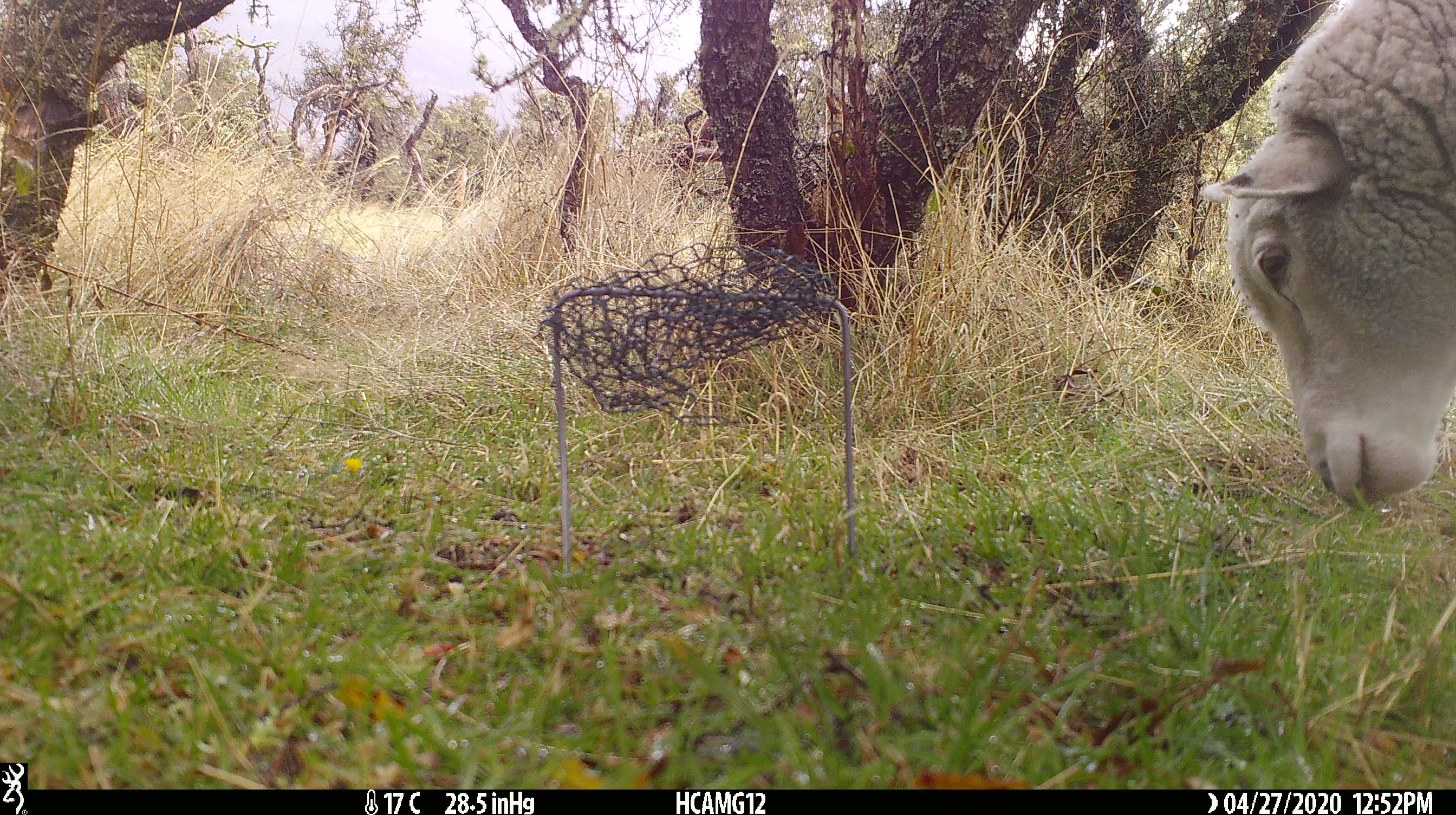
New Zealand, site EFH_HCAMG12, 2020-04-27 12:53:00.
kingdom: Animalia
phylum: Chordata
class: Mammalia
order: Artiodactyla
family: Bovidae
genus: Ovis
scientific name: Ovis aries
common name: domestic sheep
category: sheep